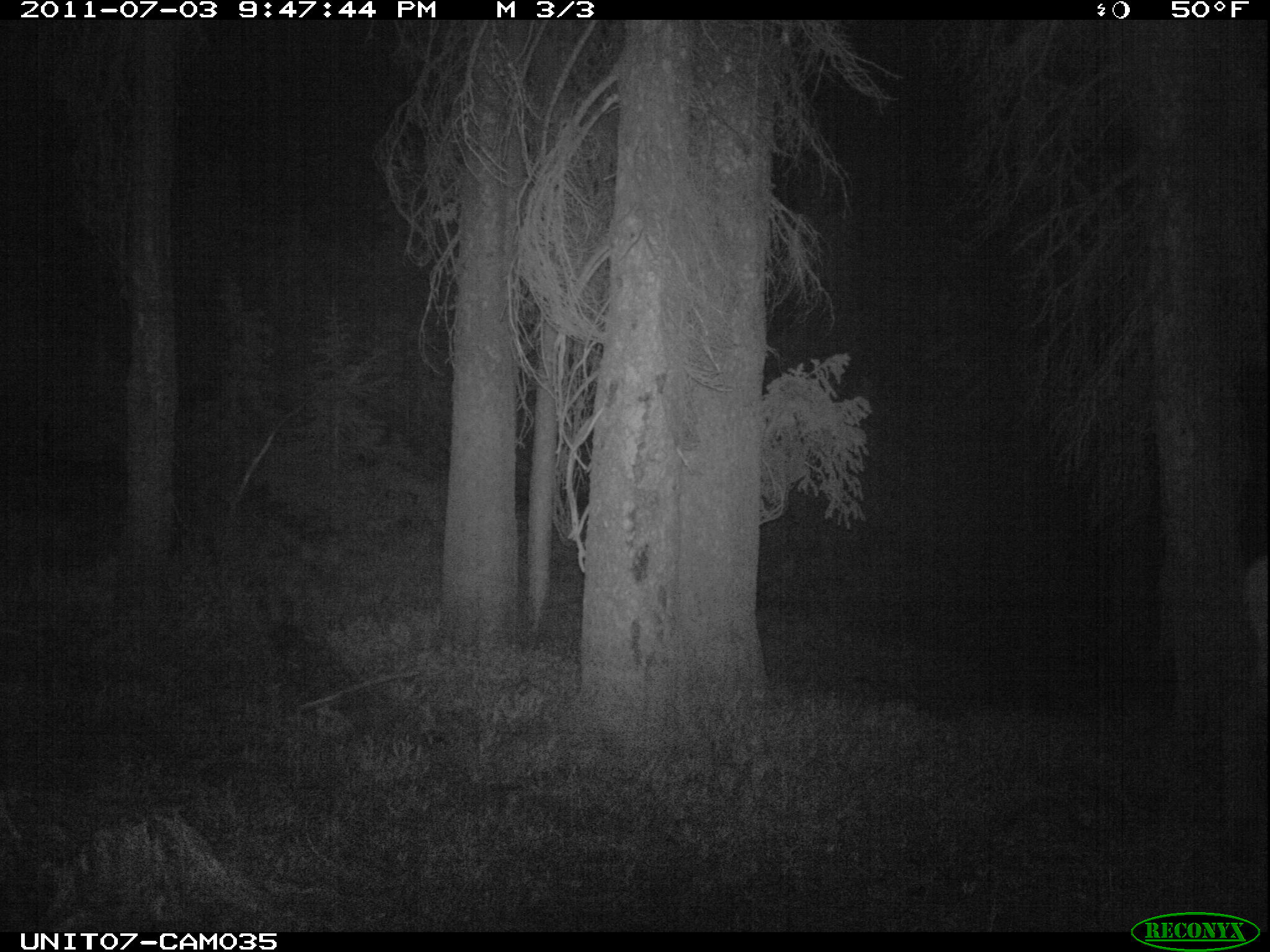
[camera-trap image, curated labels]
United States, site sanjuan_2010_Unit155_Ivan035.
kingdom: Animalia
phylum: Chordata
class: Mammalia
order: Artiodactyla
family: Cervidae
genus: Cervus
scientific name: Cervus elaphus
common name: red deer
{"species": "Cervus elaphus (red deer)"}